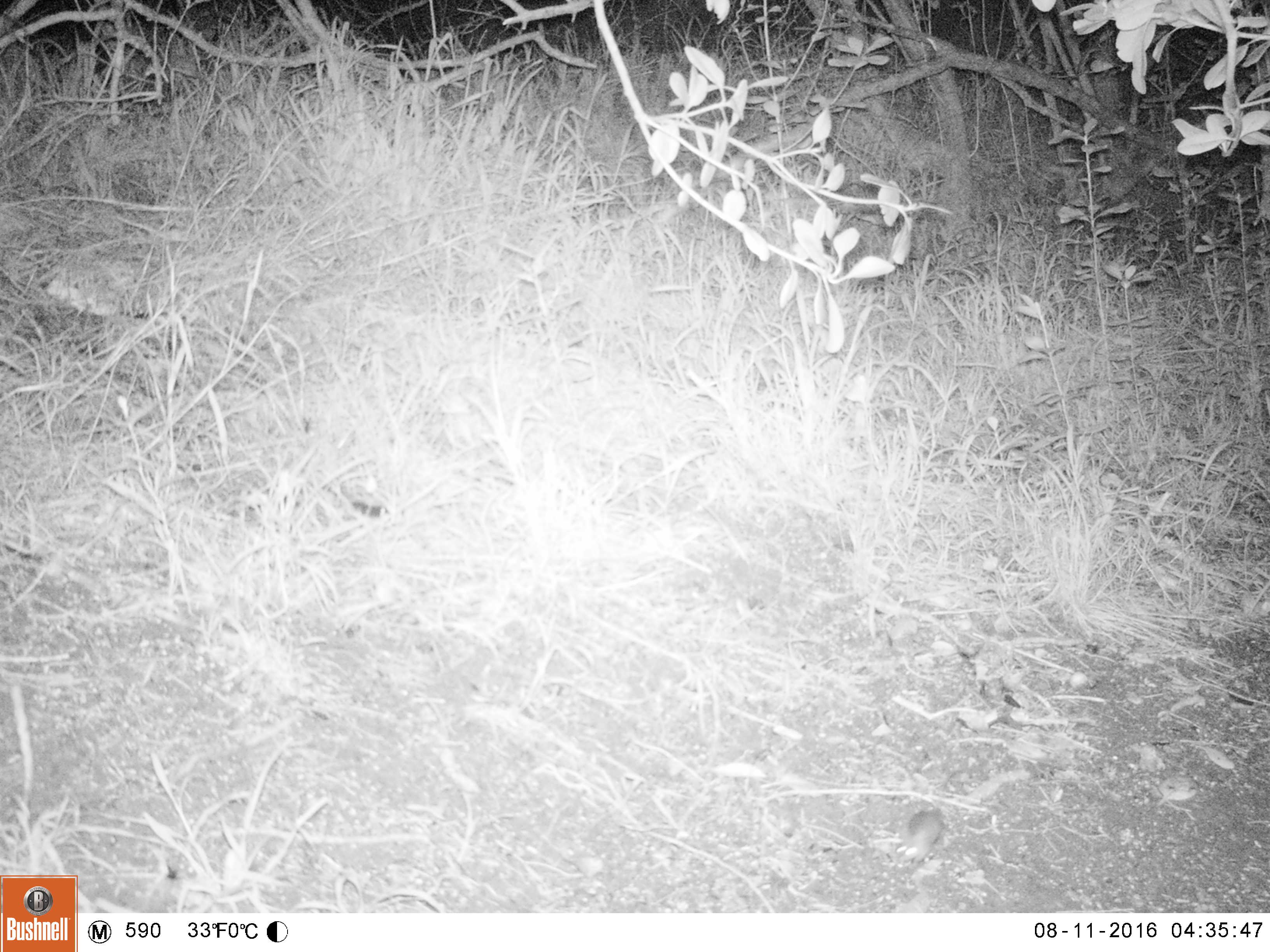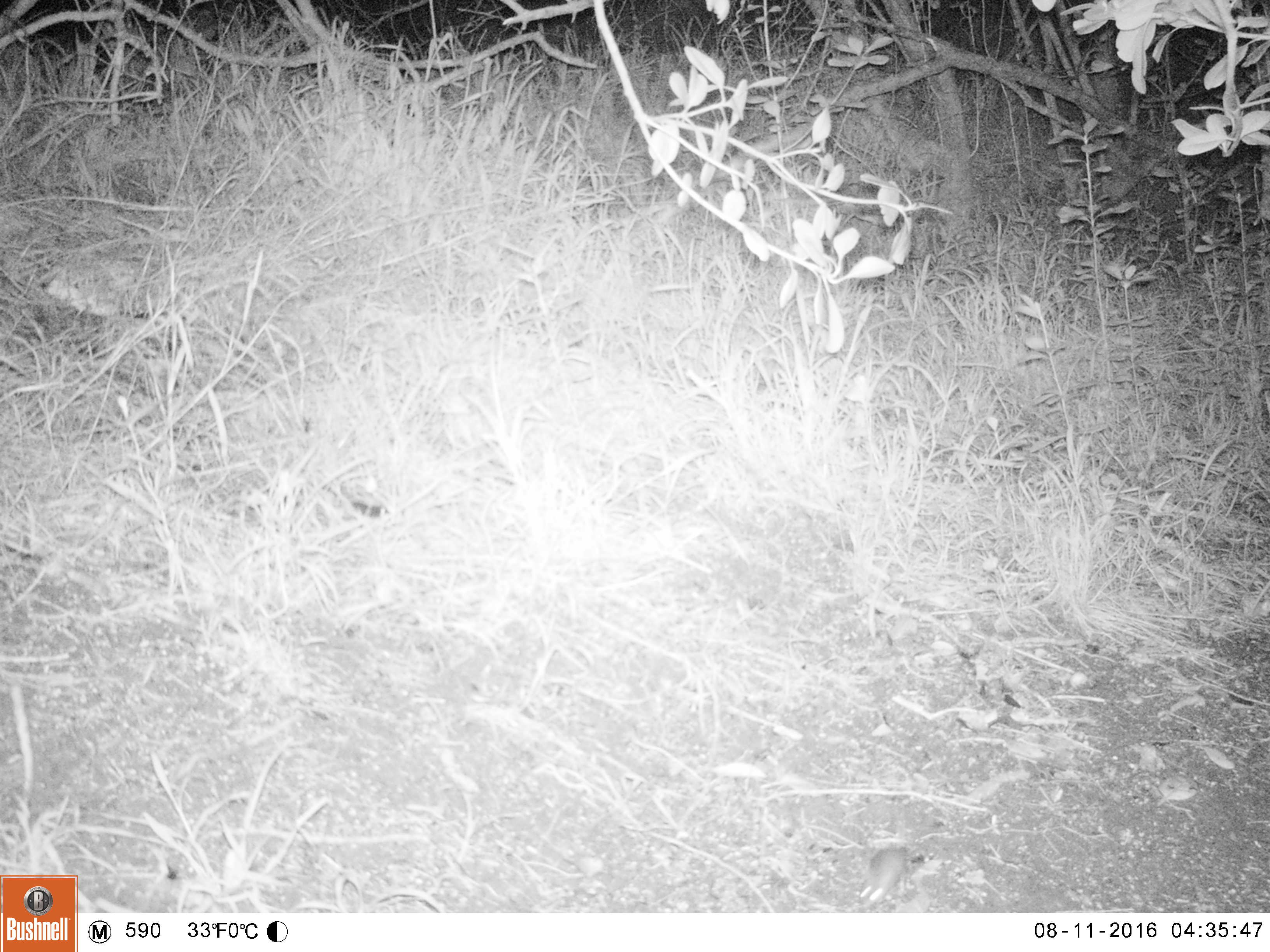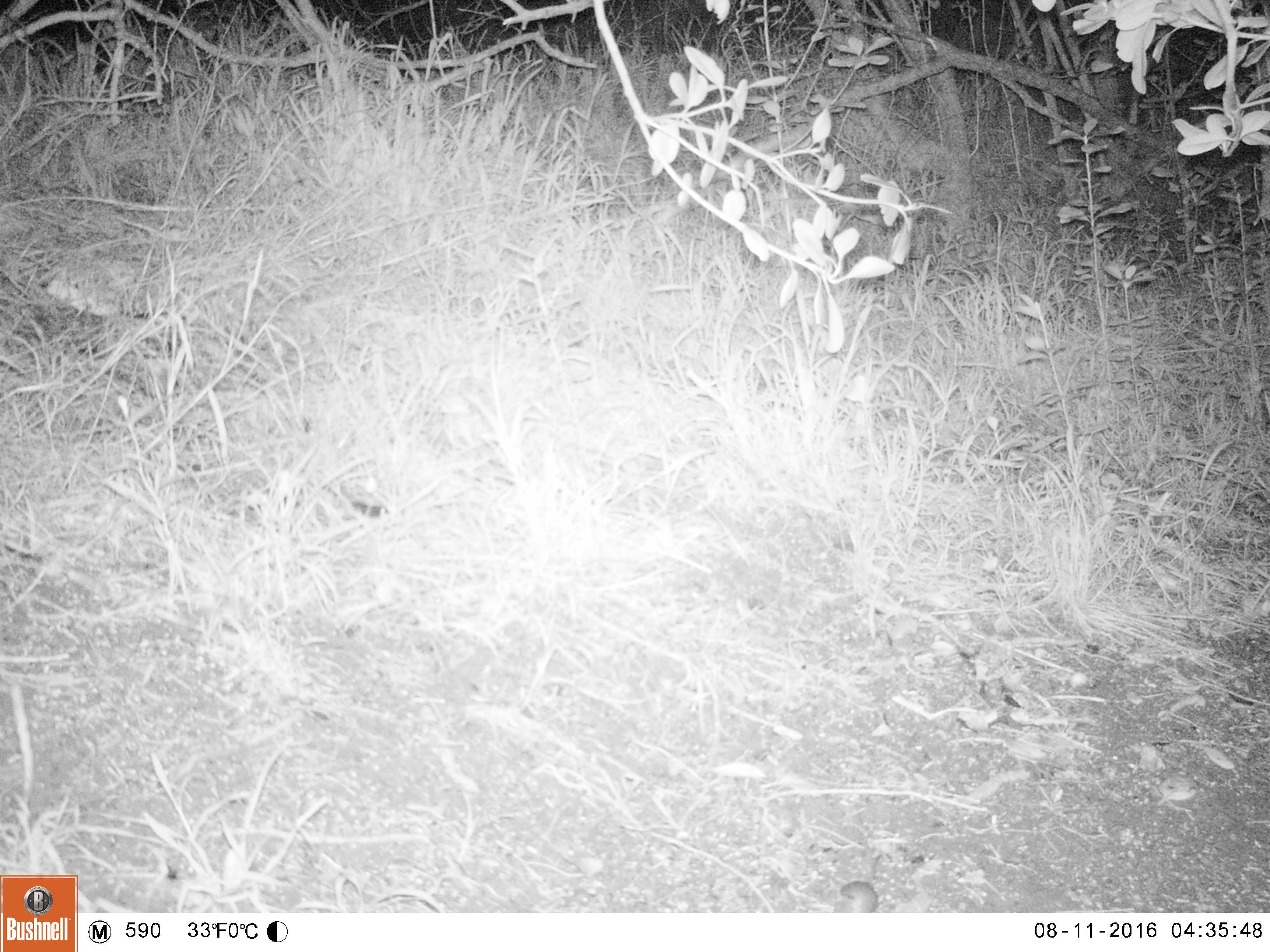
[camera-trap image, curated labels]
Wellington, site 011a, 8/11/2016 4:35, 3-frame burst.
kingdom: Animalia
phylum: Chordata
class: Mammalia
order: Rodentia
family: Muridae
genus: Mus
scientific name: Mus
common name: mouse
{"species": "mouse (Mus)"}